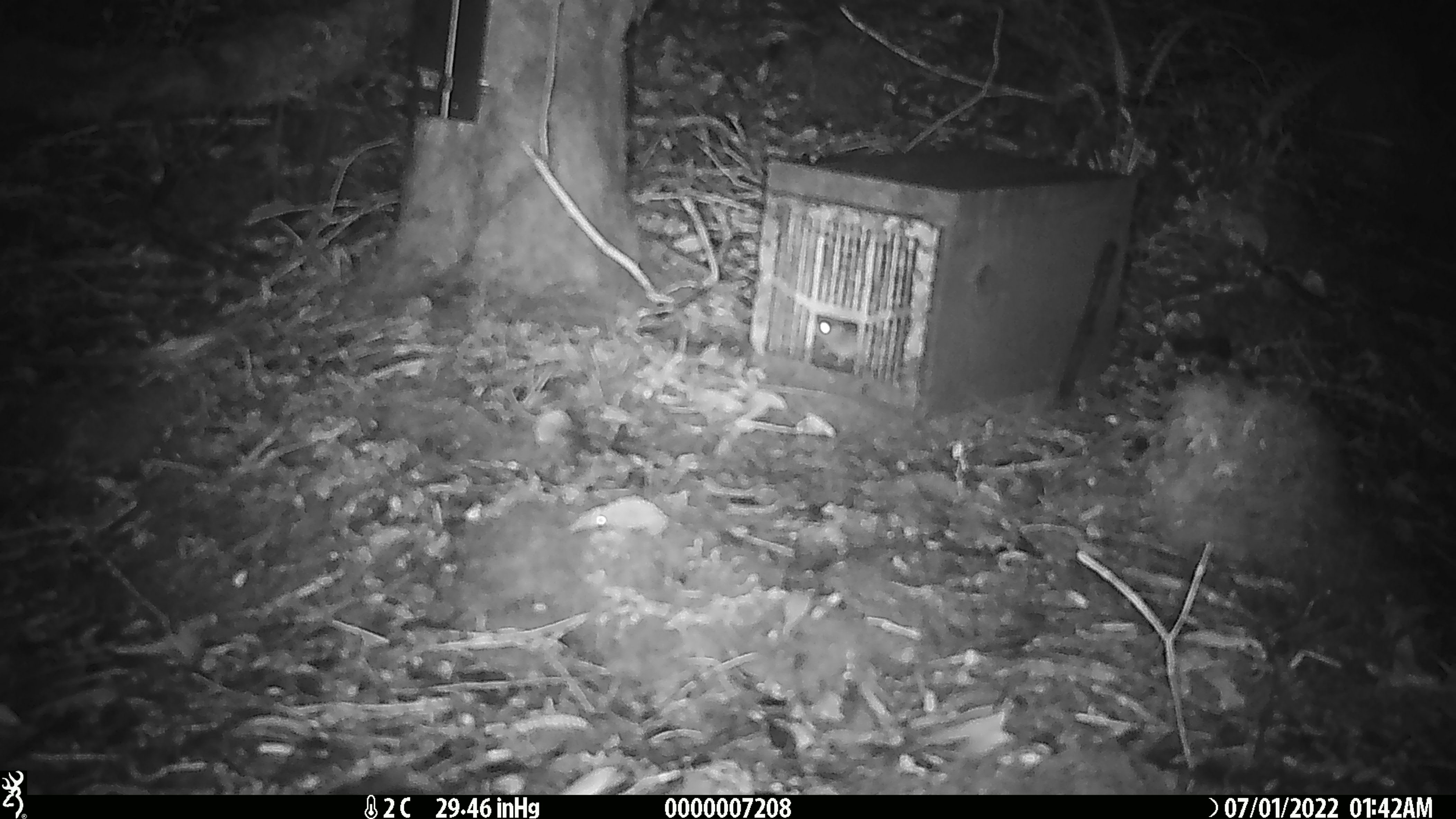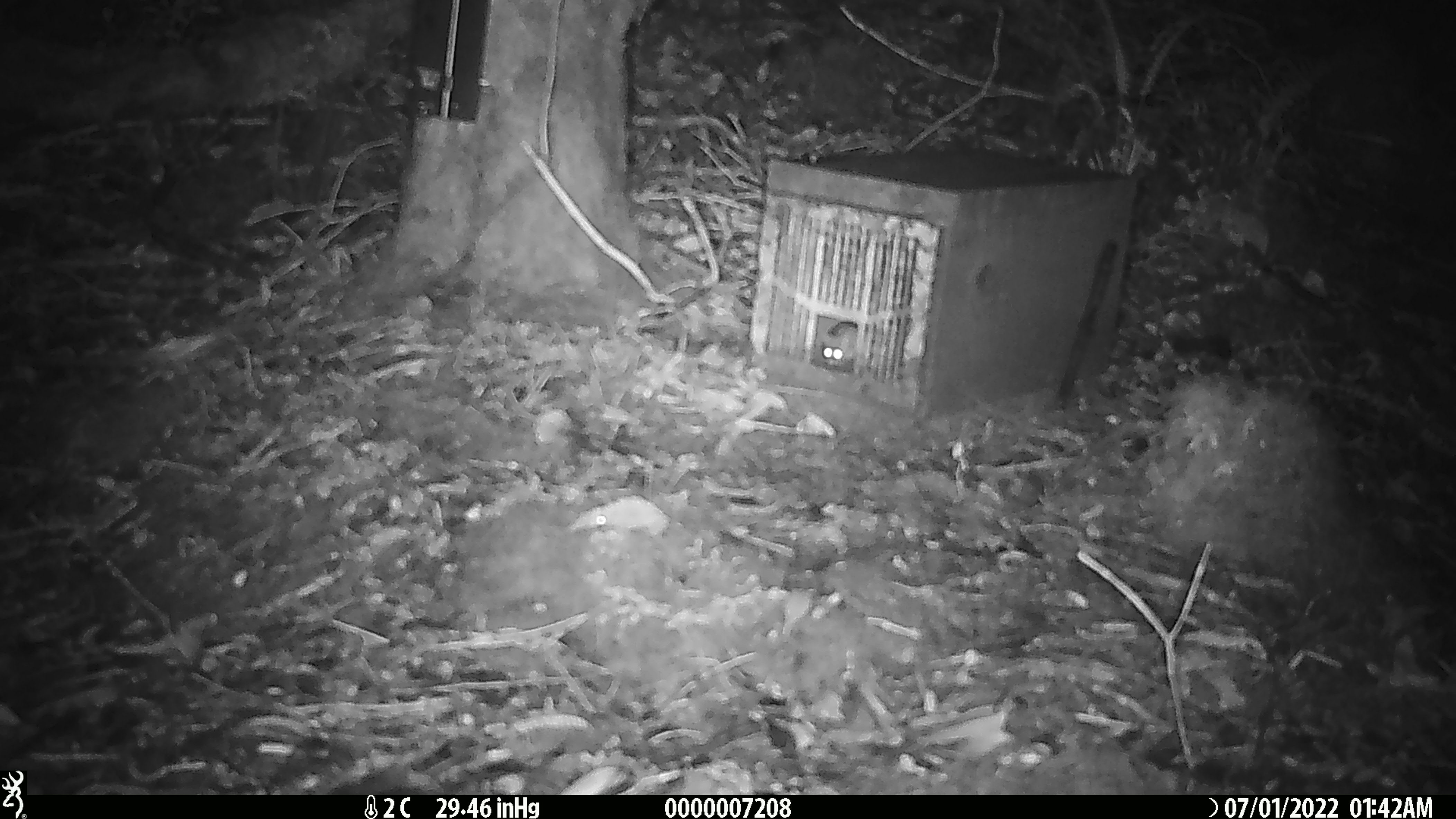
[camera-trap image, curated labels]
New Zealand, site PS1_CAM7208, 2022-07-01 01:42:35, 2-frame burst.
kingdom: Animalia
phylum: Chordata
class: Mammalia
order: Rodentia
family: Muridae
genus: Mus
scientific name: Mus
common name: mouse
Mouse (Mus).